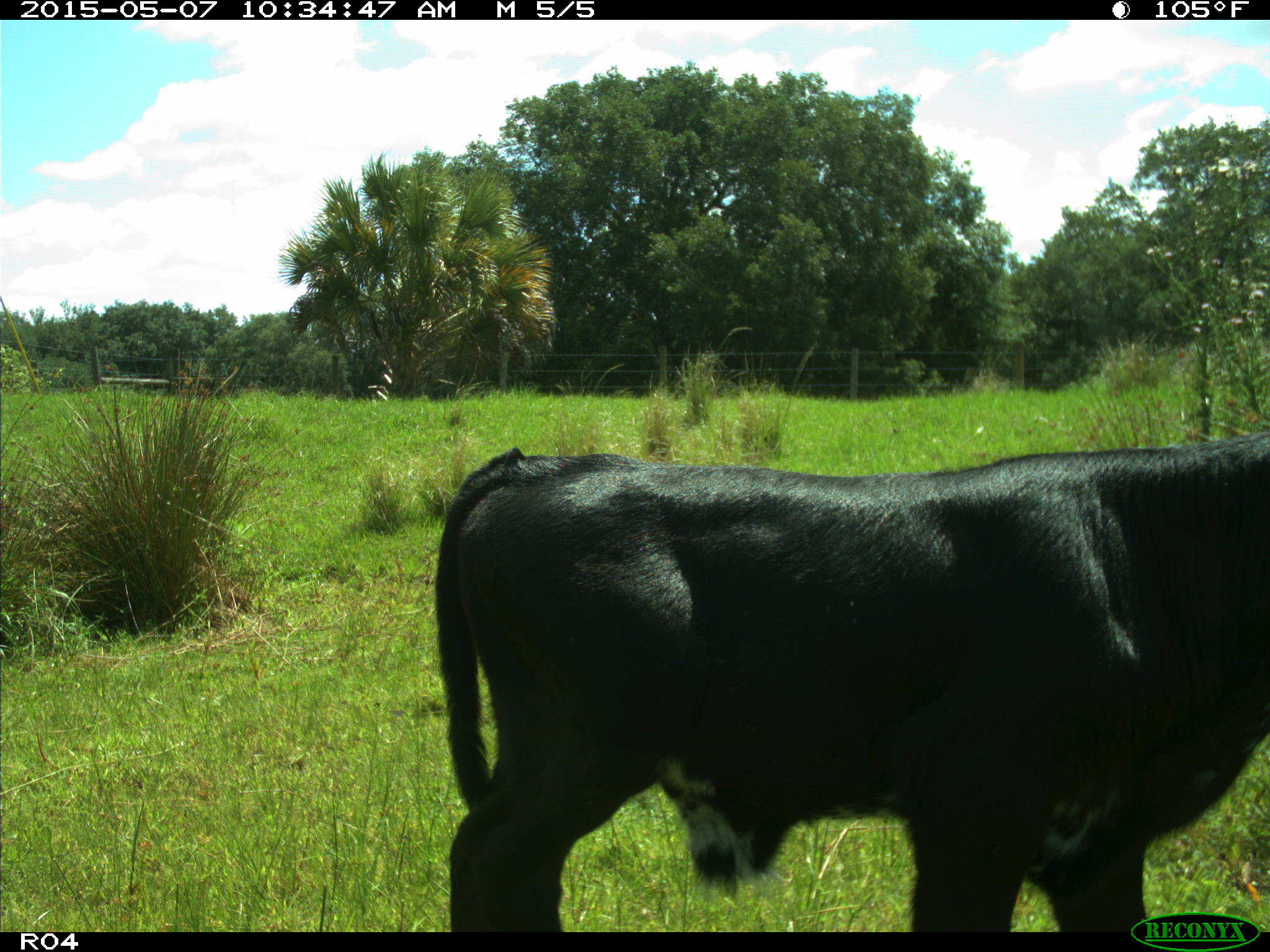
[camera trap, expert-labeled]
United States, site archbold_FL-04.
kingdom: Animalia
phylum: Chordata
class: Mammalia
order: Artiodactyla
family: Bovidae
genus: Bos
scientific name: Bos taurus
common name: domestic cow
Bos taurus (domestic cow).